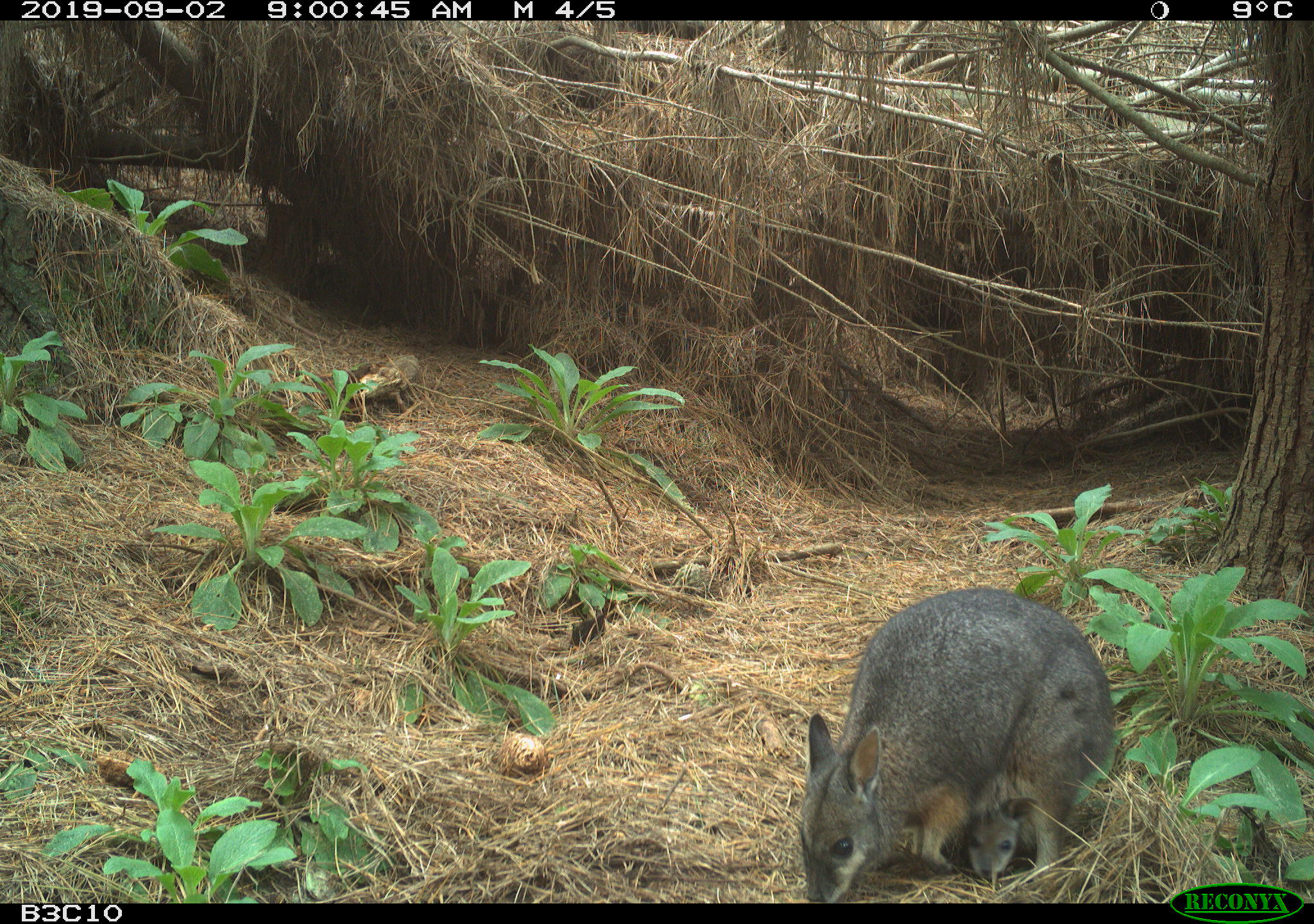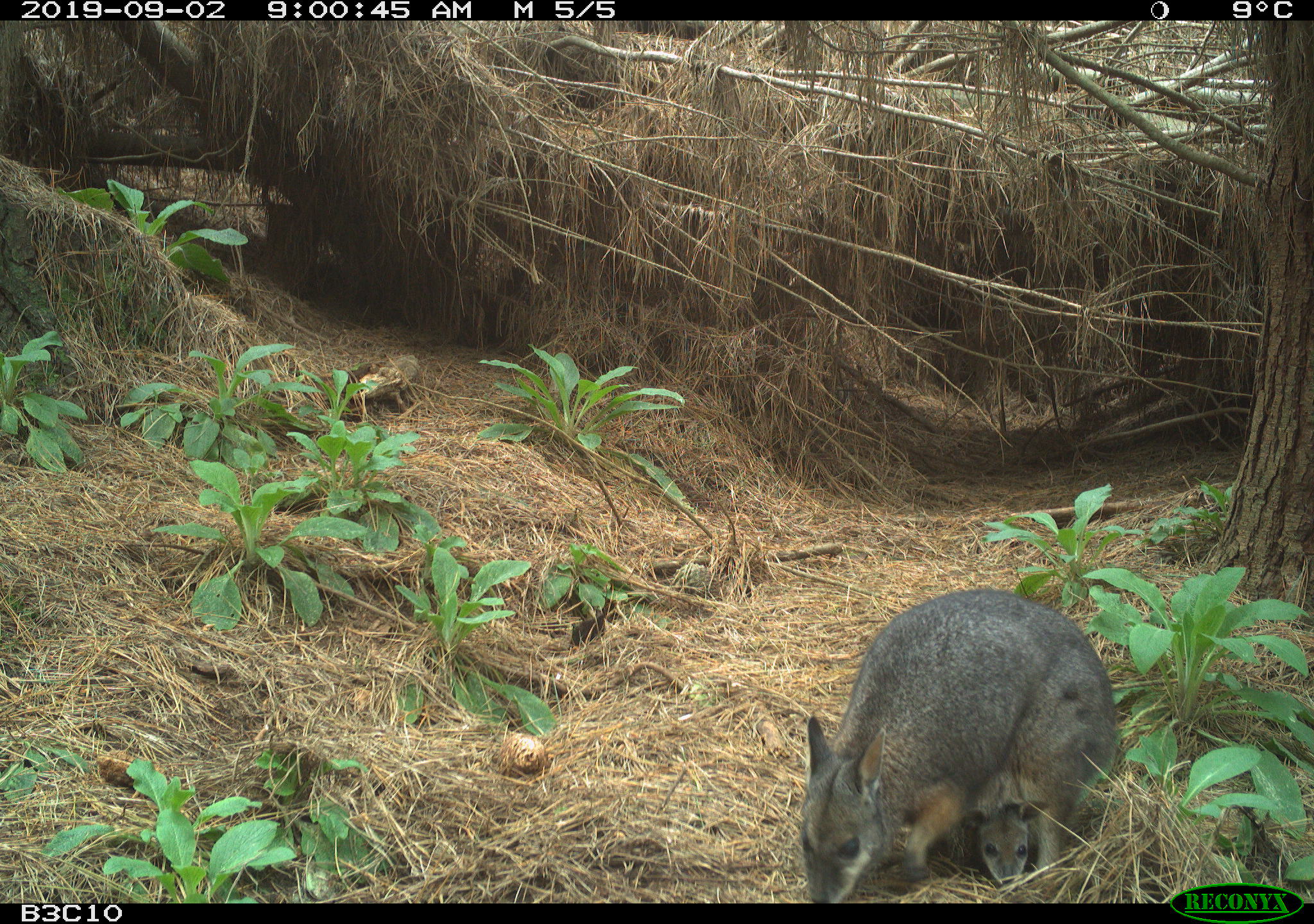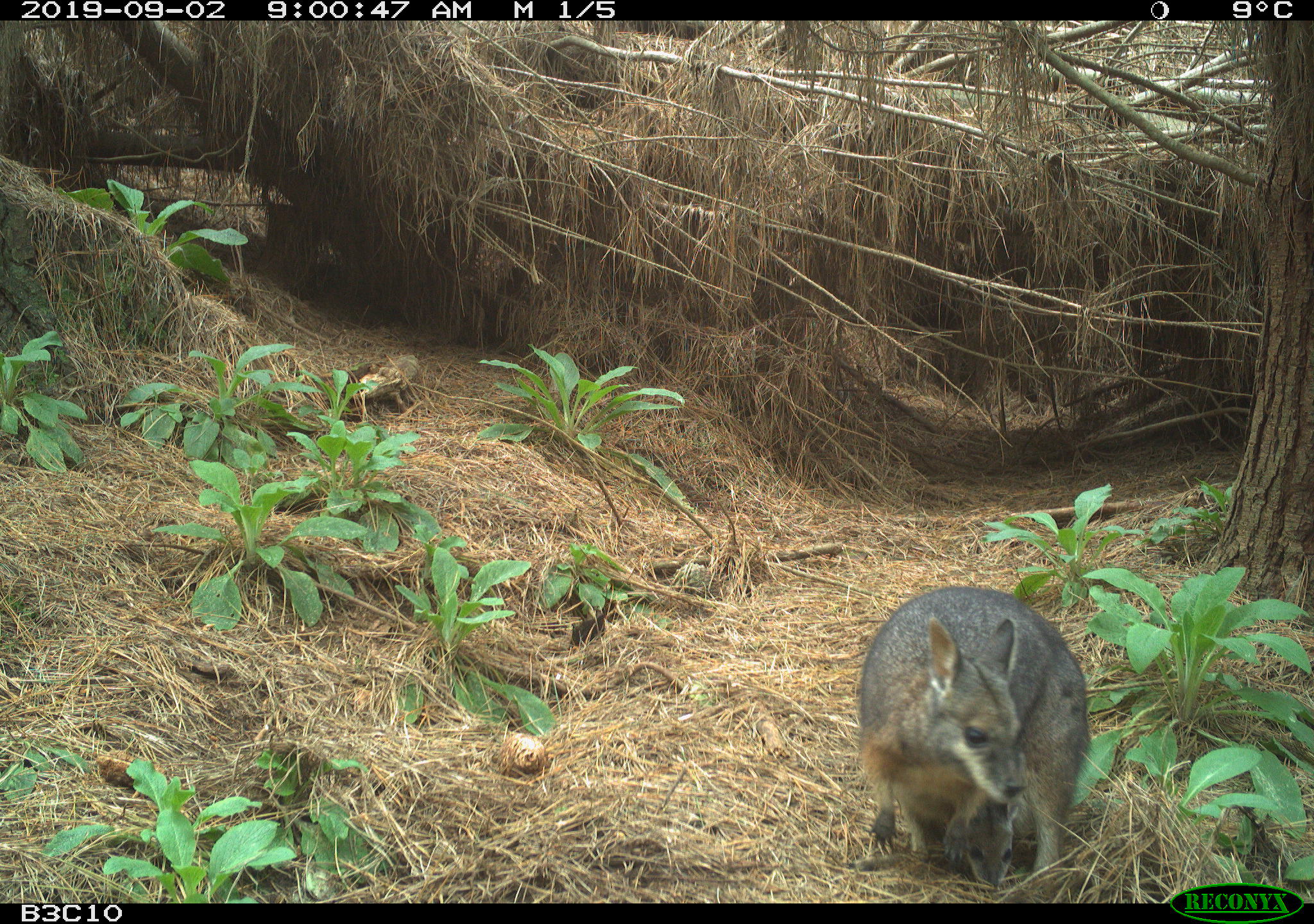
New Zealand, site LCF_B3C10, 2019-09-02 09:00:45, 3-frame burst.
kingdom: Animalia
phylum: Chordata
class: Mammalia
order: Diprotodontia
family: Macropodidae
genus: Notamacropus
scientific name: Notamacropus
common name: wallaby